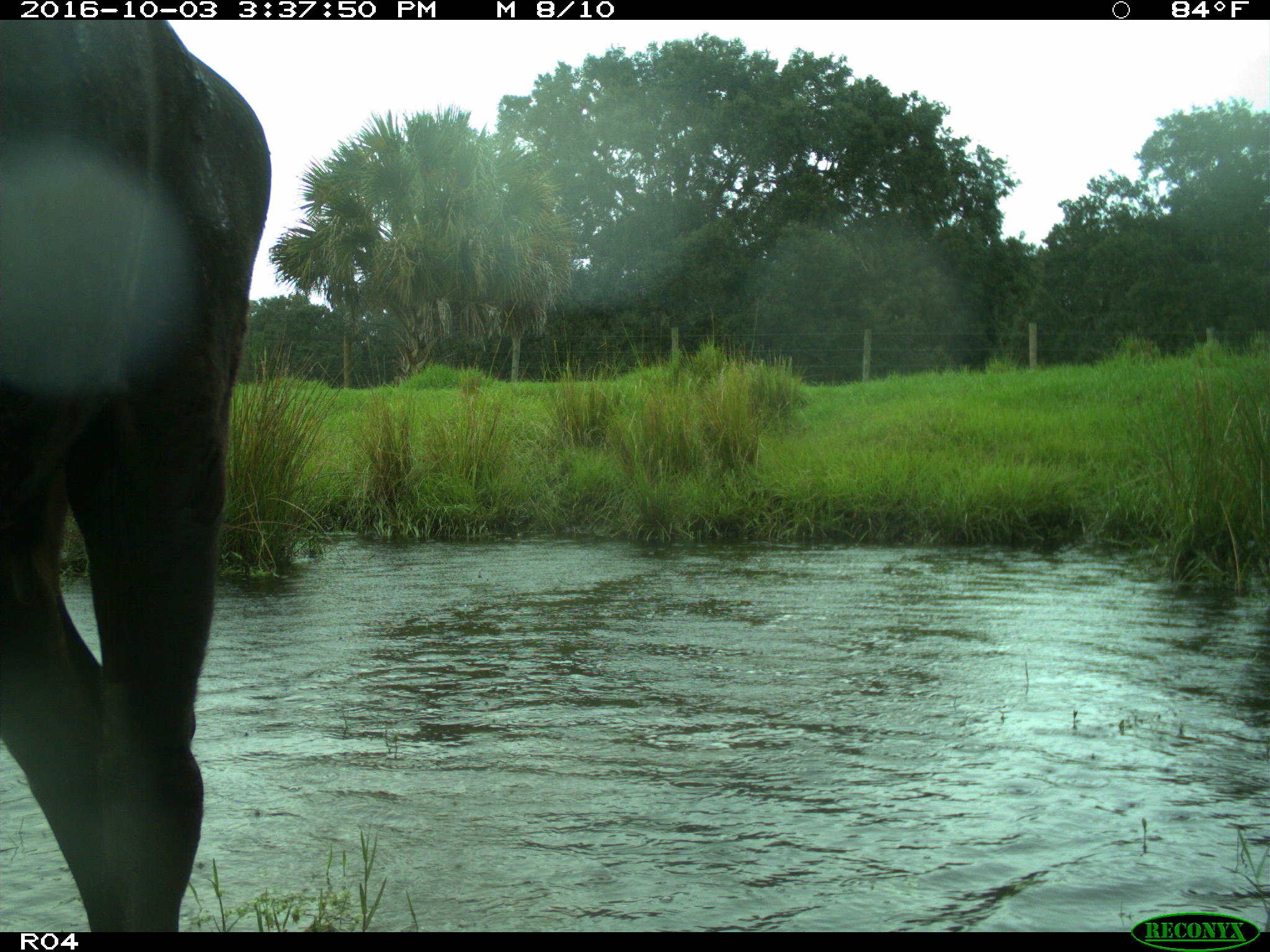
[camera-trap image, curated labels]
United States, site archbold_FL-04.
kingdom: Animalia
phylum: Chordata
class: Mammalia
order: Artiodactyla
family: Bovidae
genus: Bos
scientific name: Bos taurus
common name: domestic cow